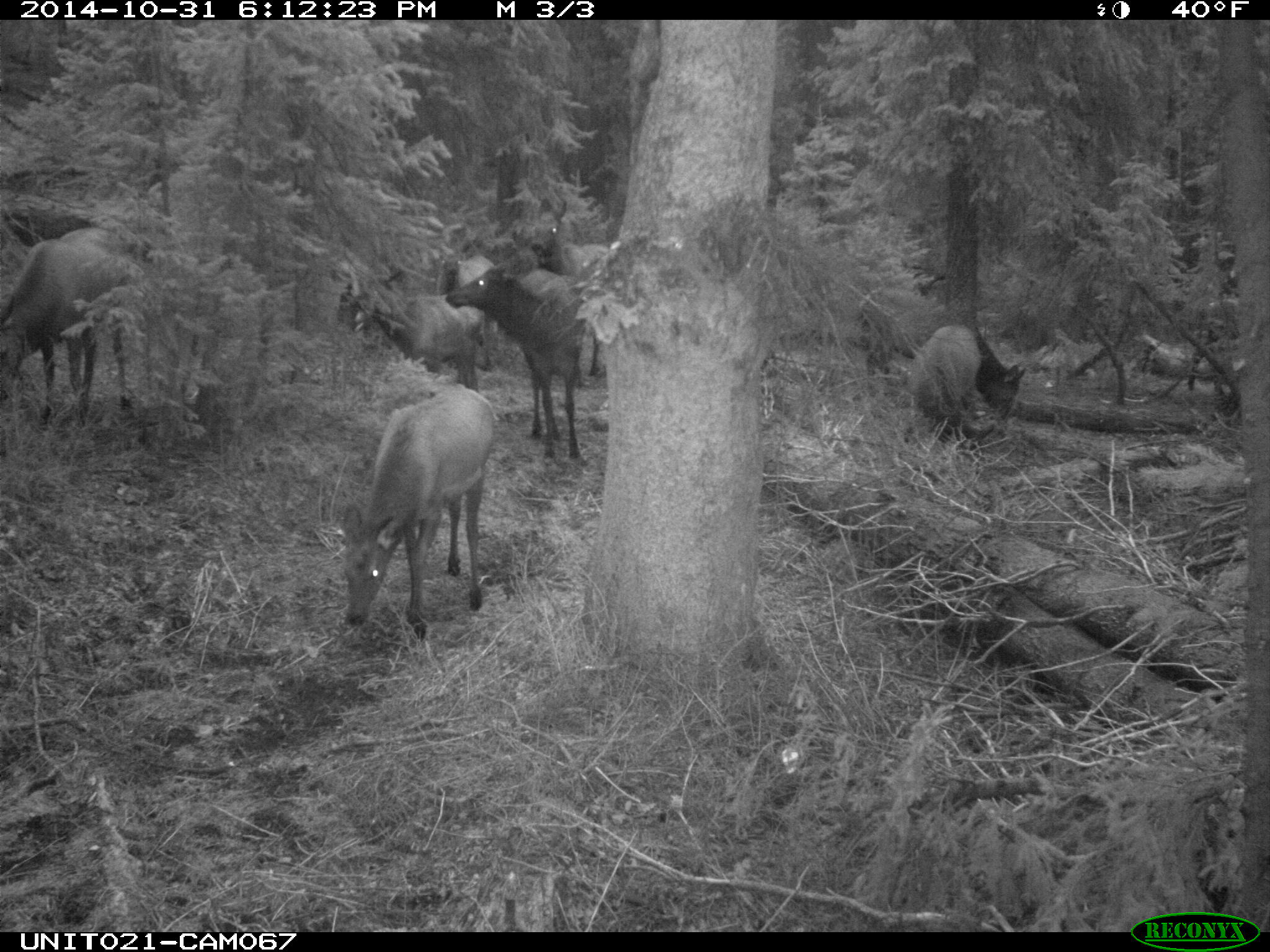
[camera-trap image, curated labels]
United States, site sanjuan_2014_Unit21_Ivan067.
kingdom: Animalia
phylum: Chordata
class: Mammalia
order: Artiodactyla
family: Cervidae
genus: Cervus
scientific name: Cervus elaphus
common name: red deer